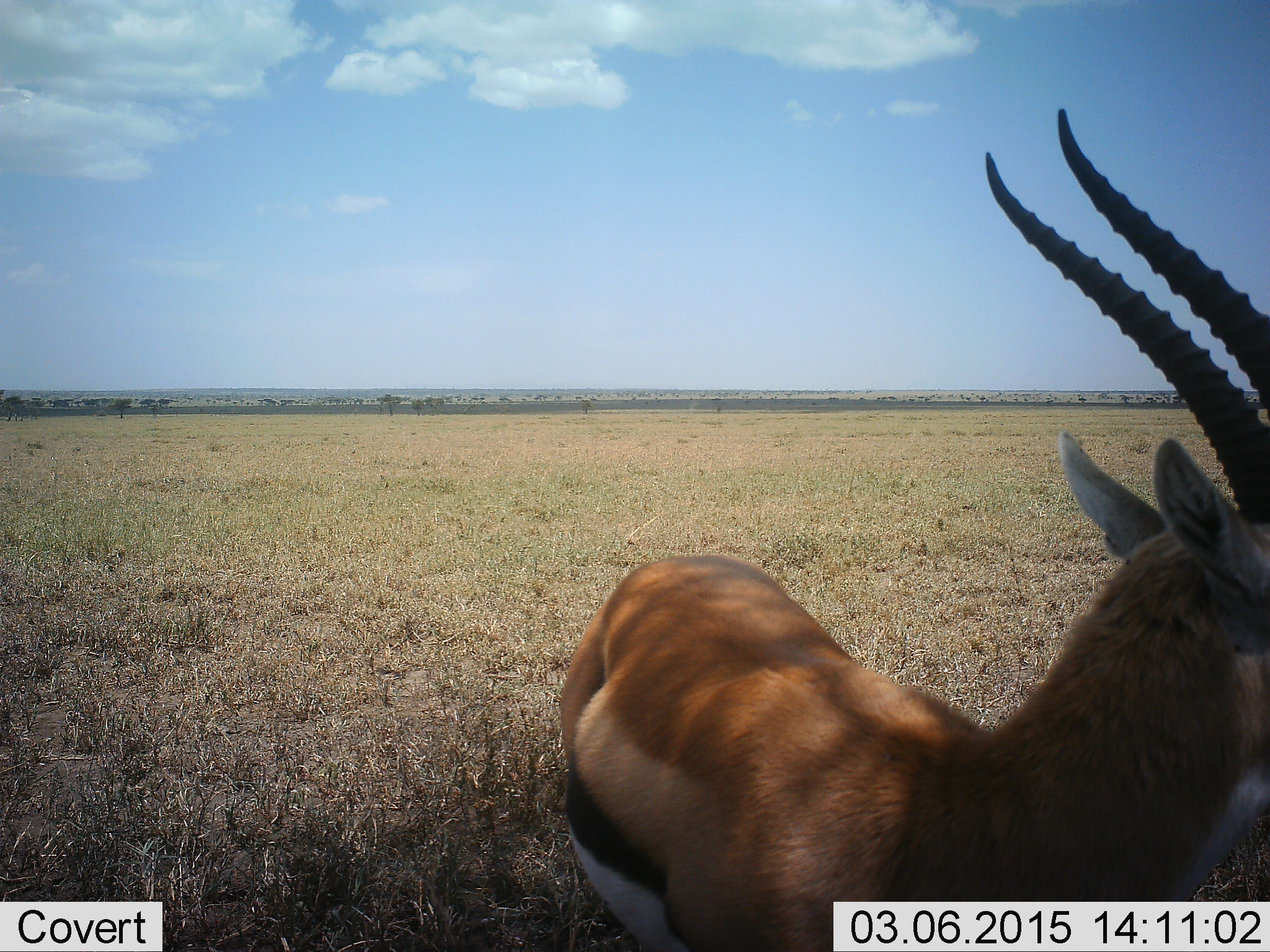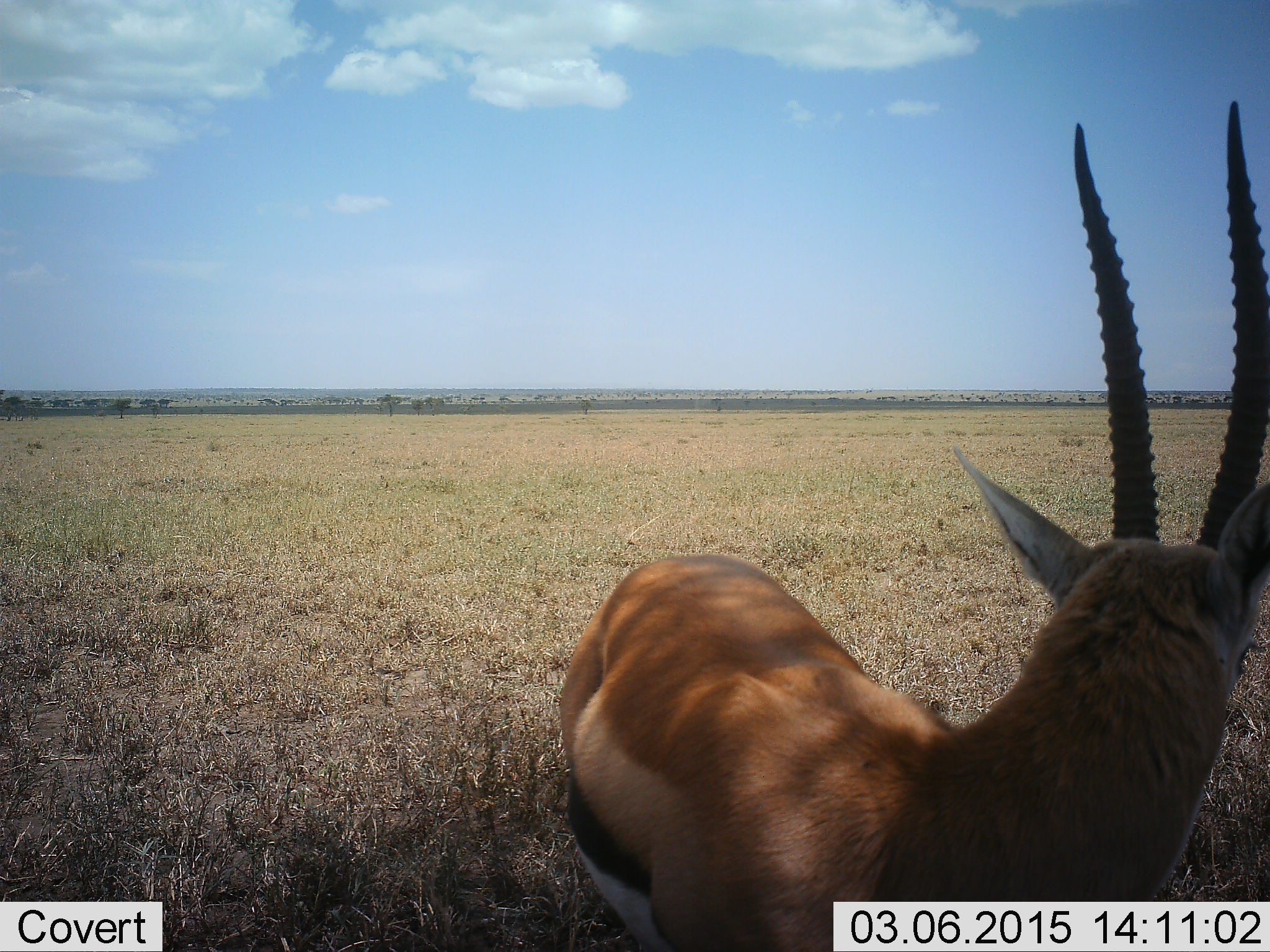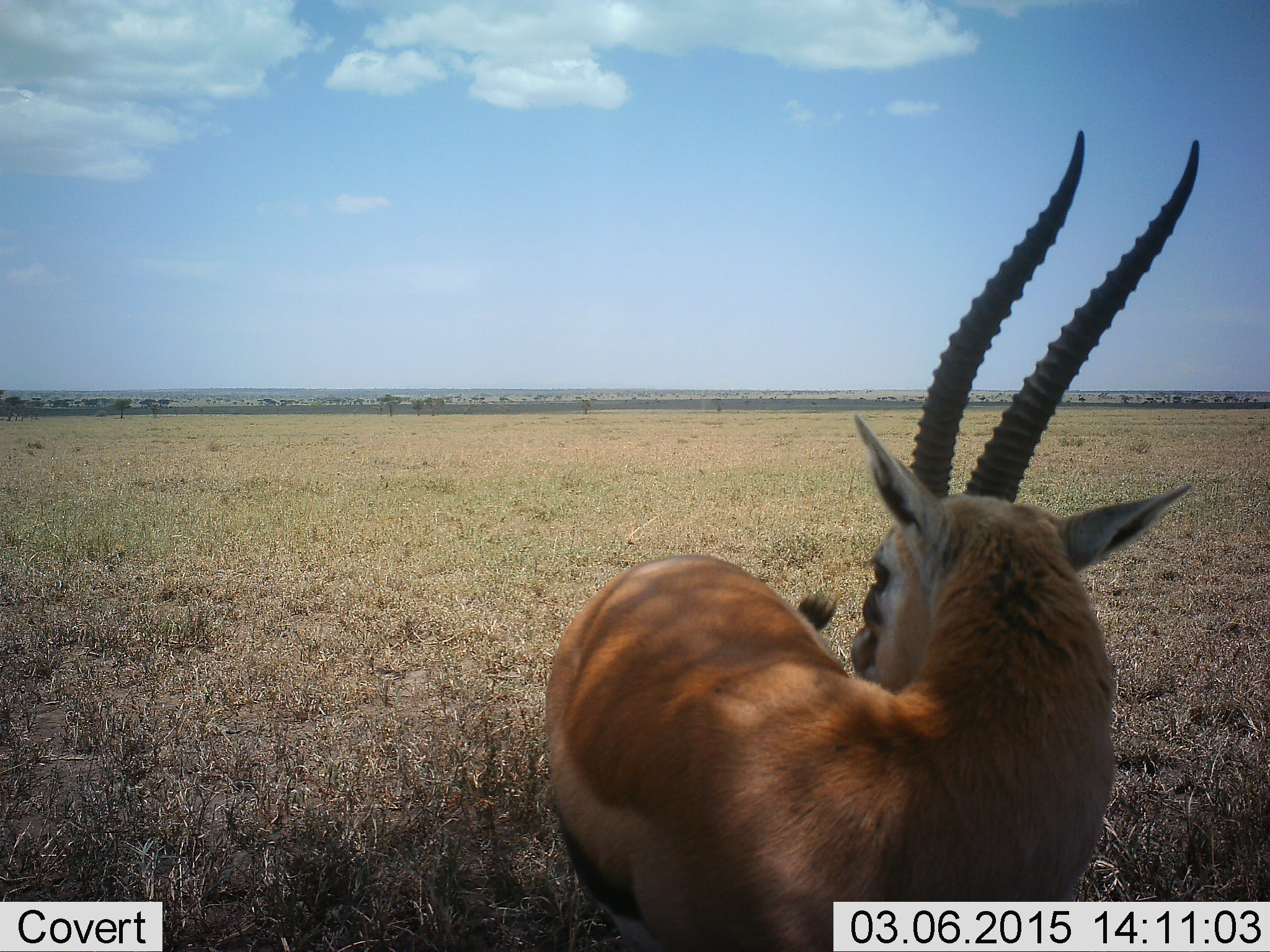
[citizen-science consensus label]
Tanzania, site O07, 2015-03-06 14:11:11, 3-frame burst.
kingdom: Animalia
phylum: Chordata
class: Mammalia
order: Artiodactyla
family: Bovidae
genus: Eudorcas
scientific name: Eudorcas thomsonii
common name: thomson's gazelle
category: gazellethomsons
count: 1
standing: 100%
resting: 0%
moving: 0%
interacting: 0%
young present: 0%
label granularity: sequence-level